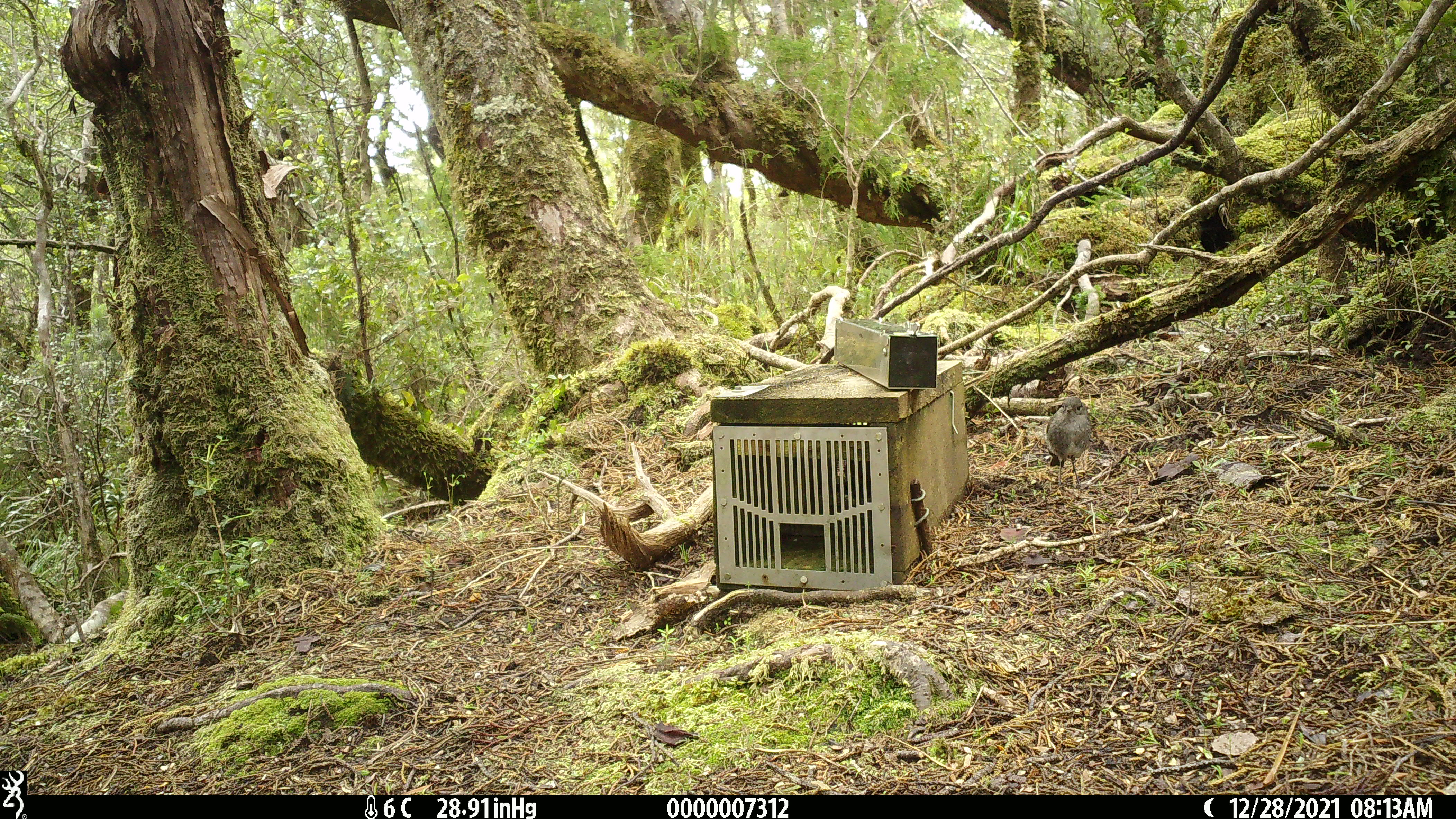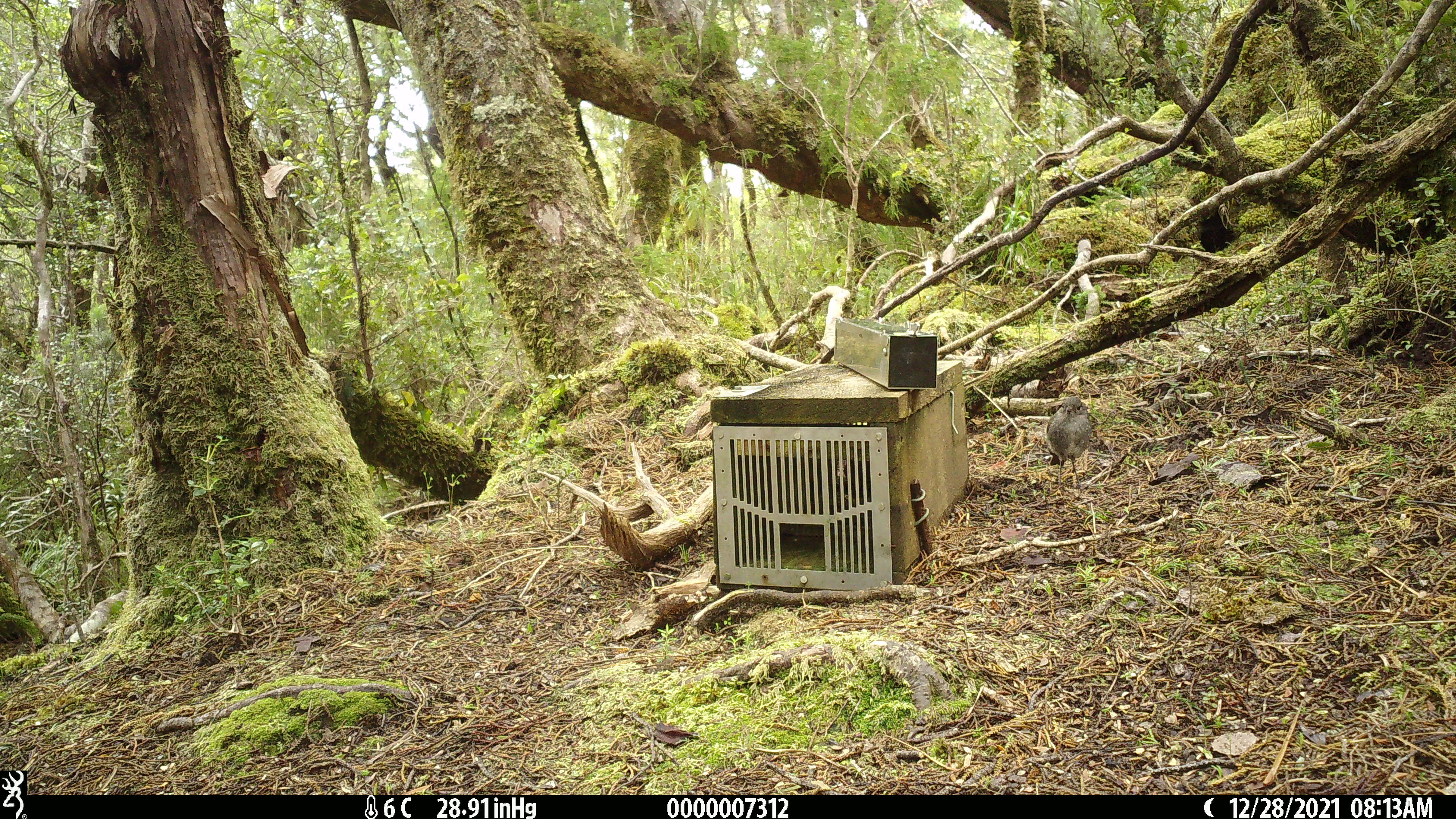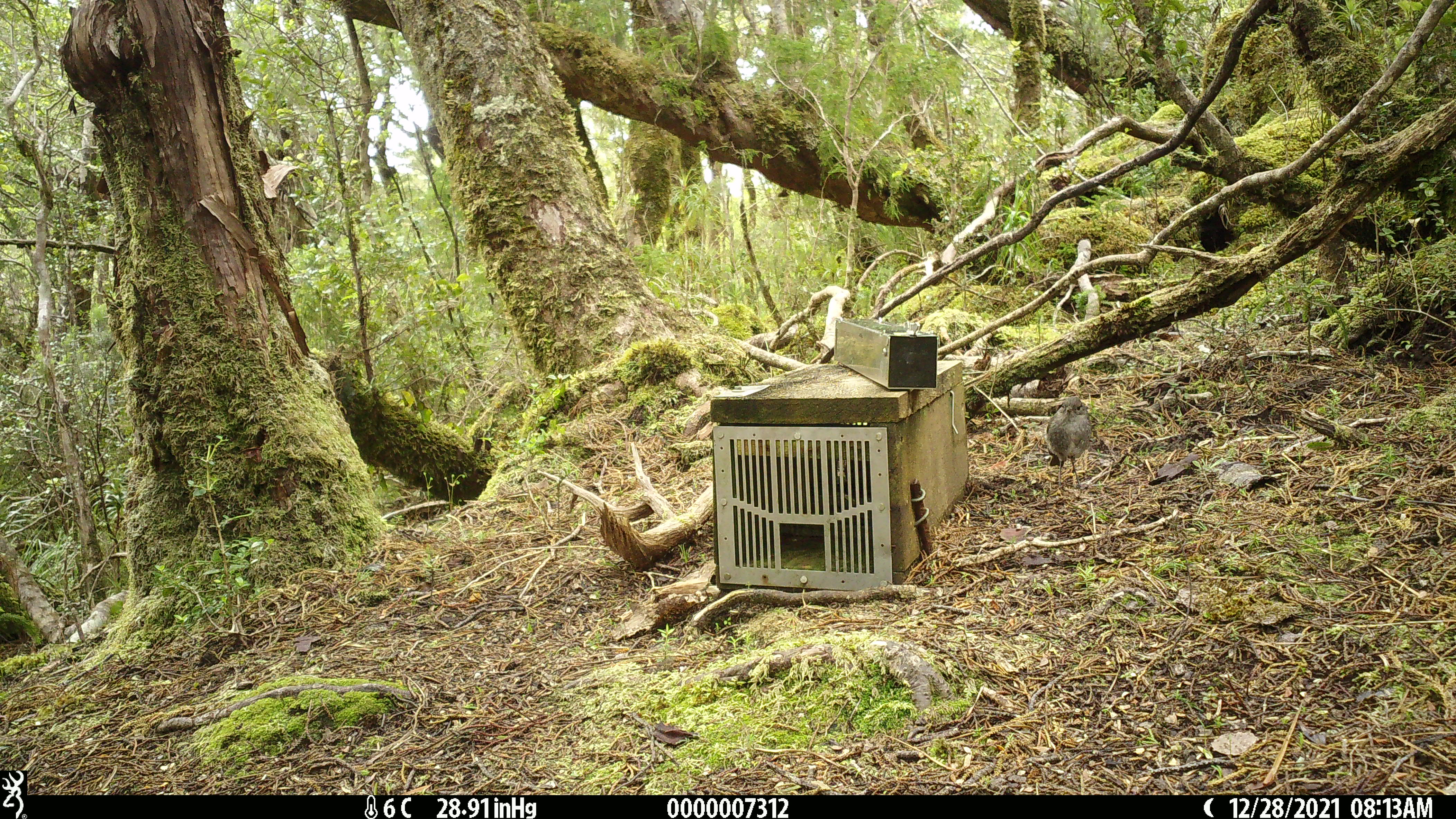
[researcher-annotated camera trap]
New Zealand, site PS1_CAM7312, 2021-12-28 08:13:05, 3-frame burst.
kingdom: Animalia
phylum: Chordata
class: Aves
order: Passeriformes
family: Petroicidae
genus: Petroica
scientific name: Petroica australis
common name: new zealand robin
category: robin